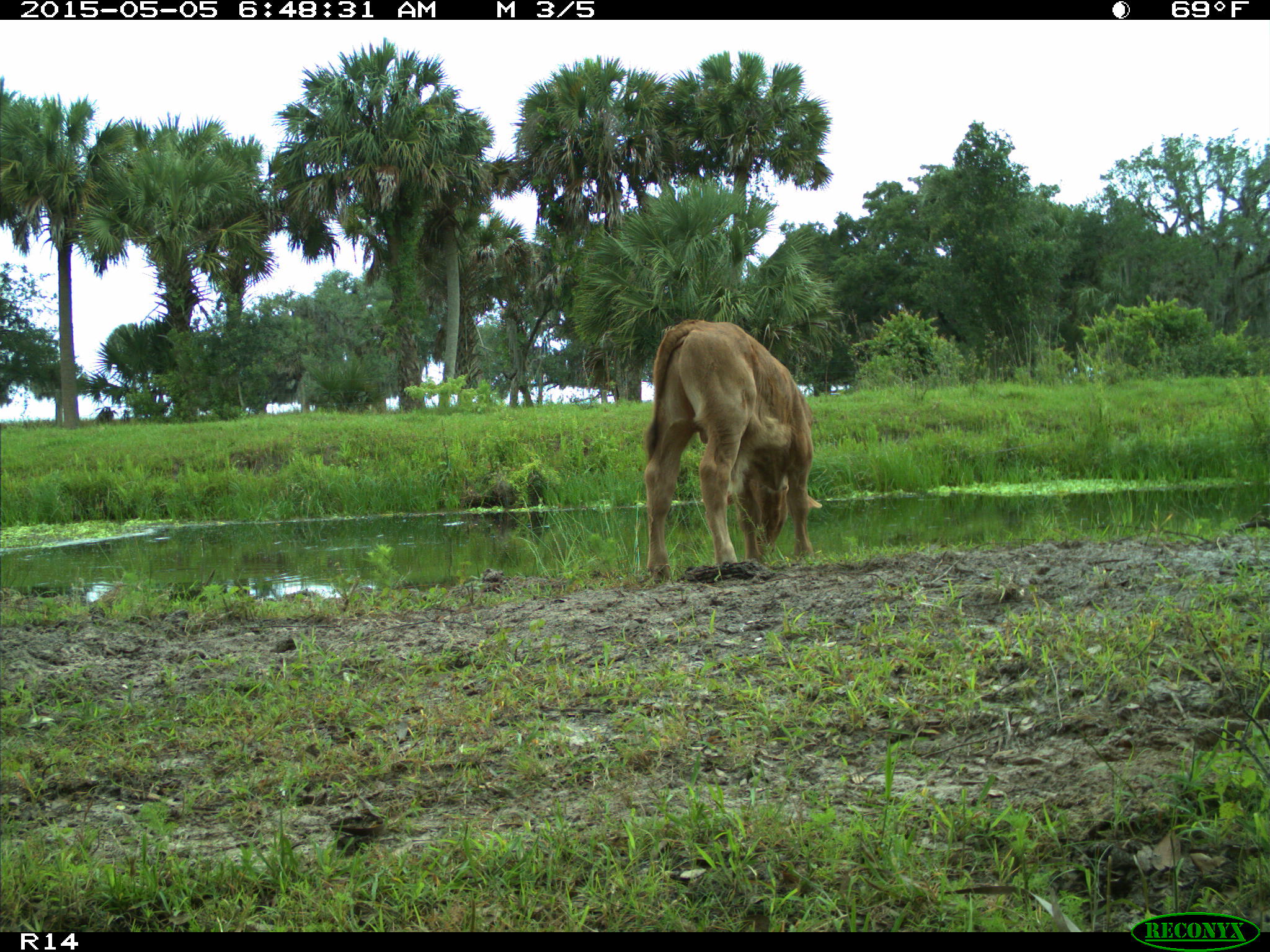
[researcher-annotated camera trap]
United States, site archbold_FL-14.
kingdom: Animalia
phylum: Chordata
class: Mammalia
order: Artiodactyla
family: Bovidae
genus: Bos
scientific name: Bos taurus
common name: domestic cow